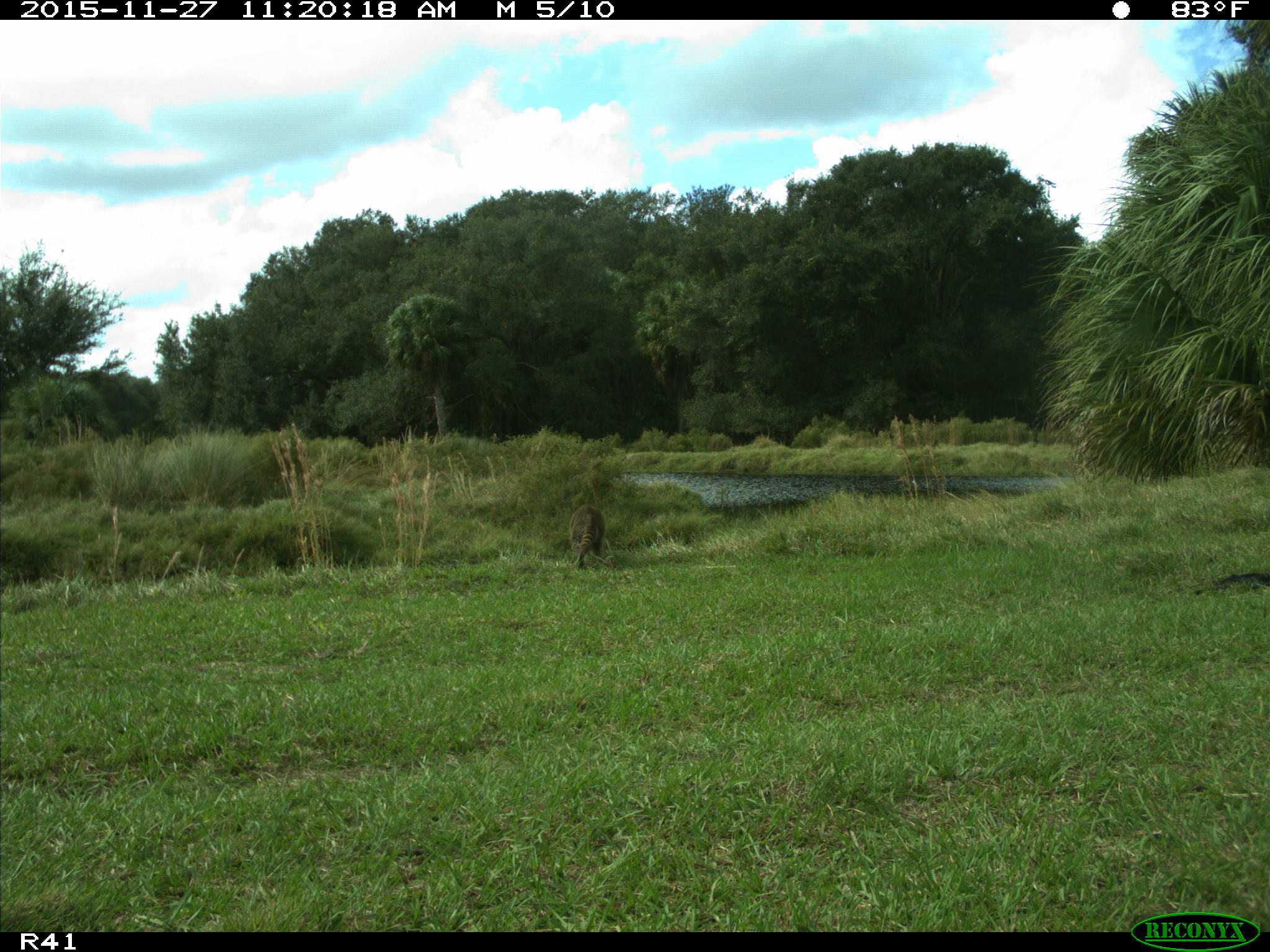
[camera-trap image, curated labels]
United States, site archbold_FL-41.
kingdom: Animalia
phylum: Chordata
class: Mammalia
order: Carnivora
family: Procyonidae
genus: Procyon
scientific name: Procyon lotor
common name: common raccoon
Procyon lotor (common raccoon).